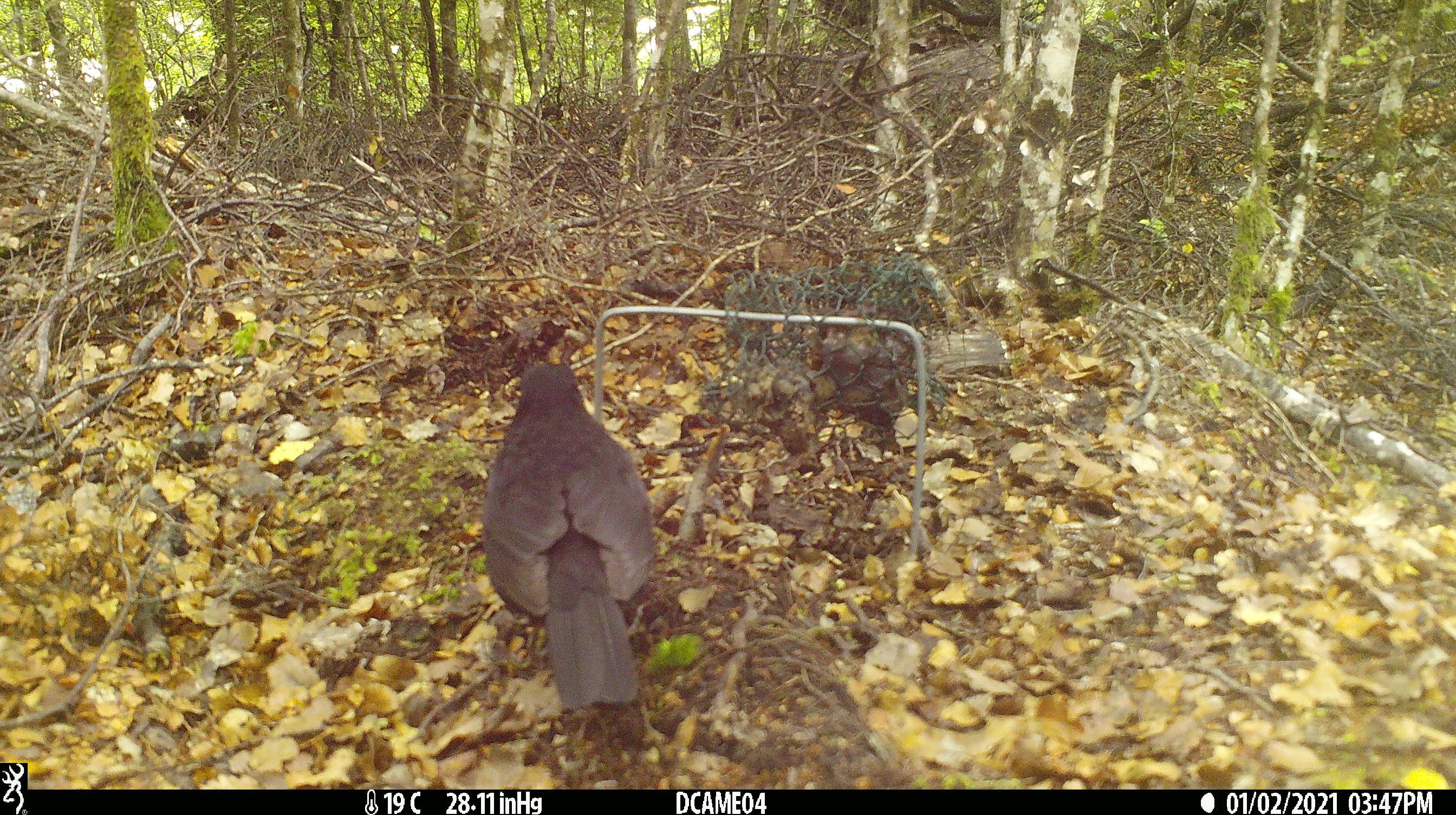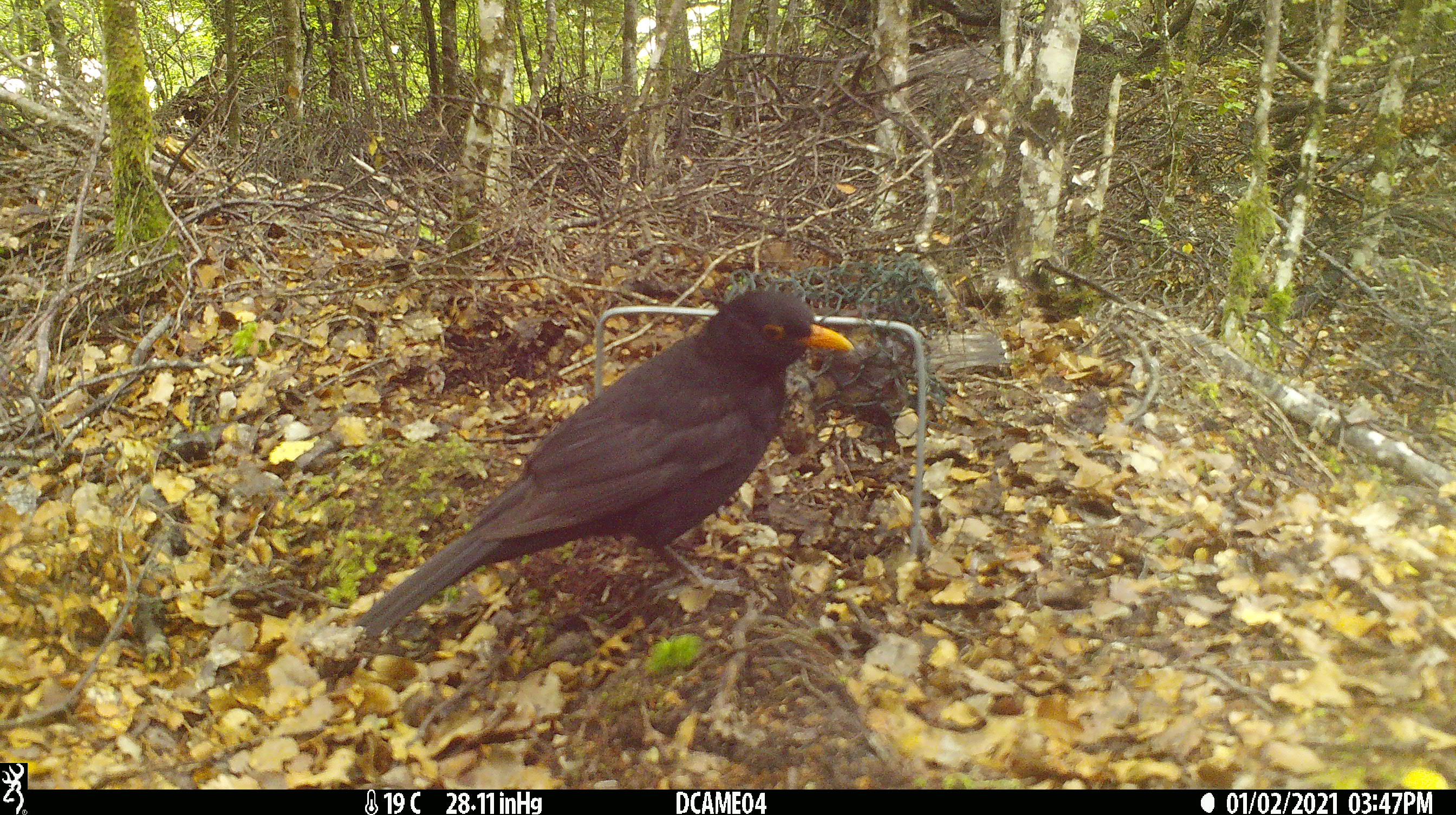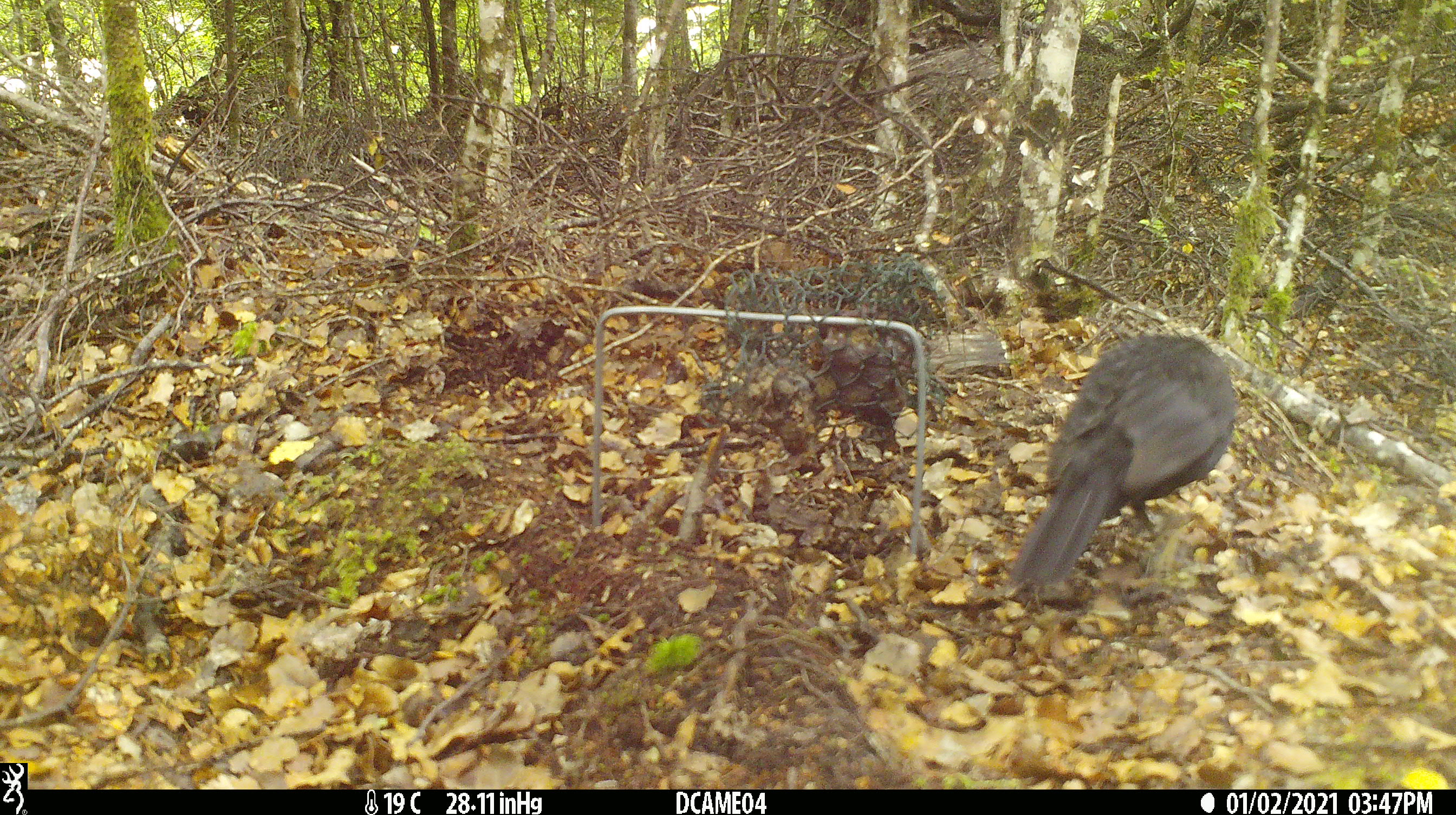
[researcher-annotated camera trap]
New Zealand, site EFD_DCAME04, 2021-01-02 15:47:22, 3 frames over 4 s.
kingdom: Animalia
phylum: Chordata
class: Aves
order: Passeriformes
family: Turdidae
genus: Turdus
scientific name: Turdus merula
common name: eurasian blackbird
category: blackbird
Blackbird (eurasian blackbird) (Turdus merula).